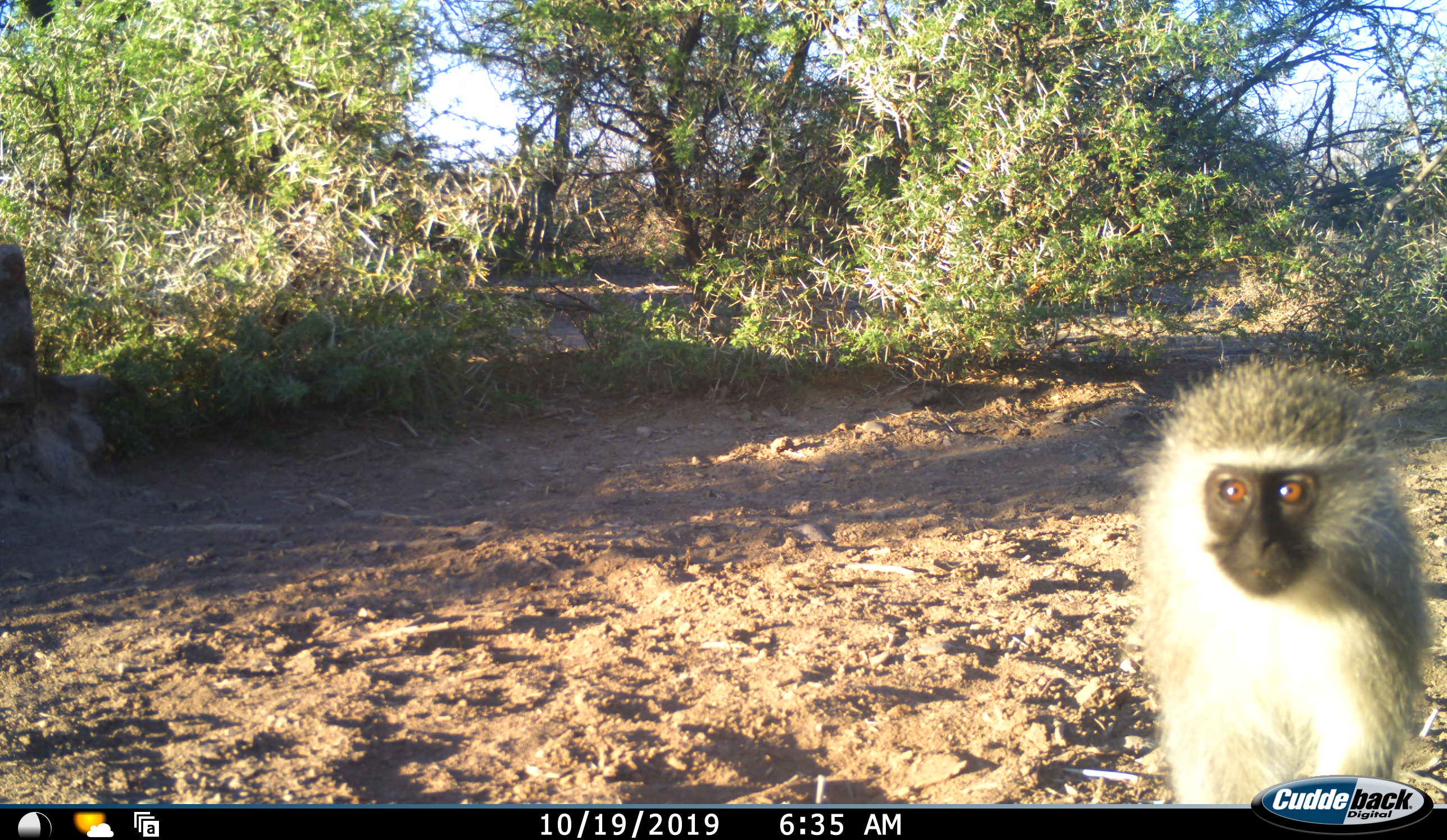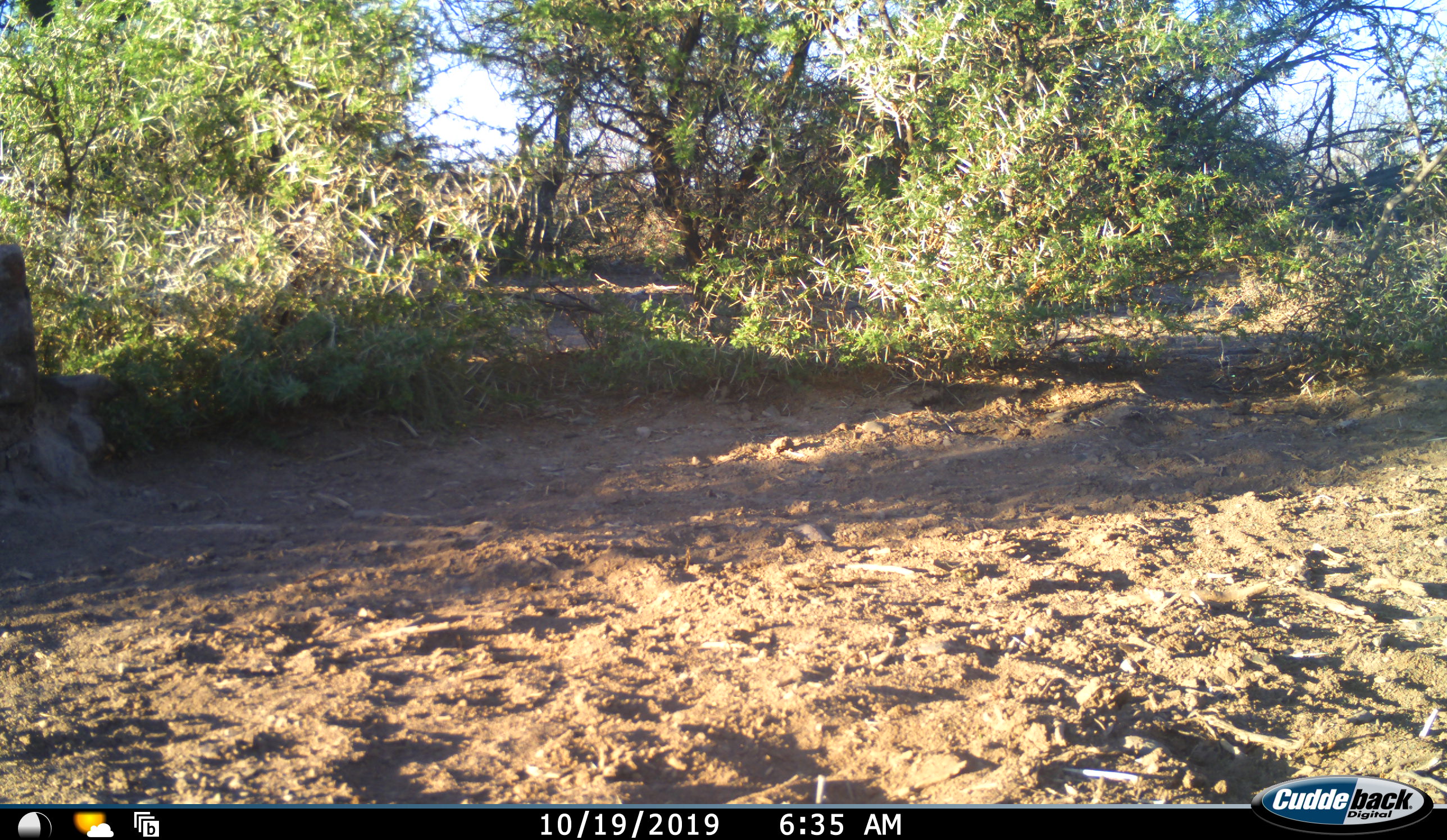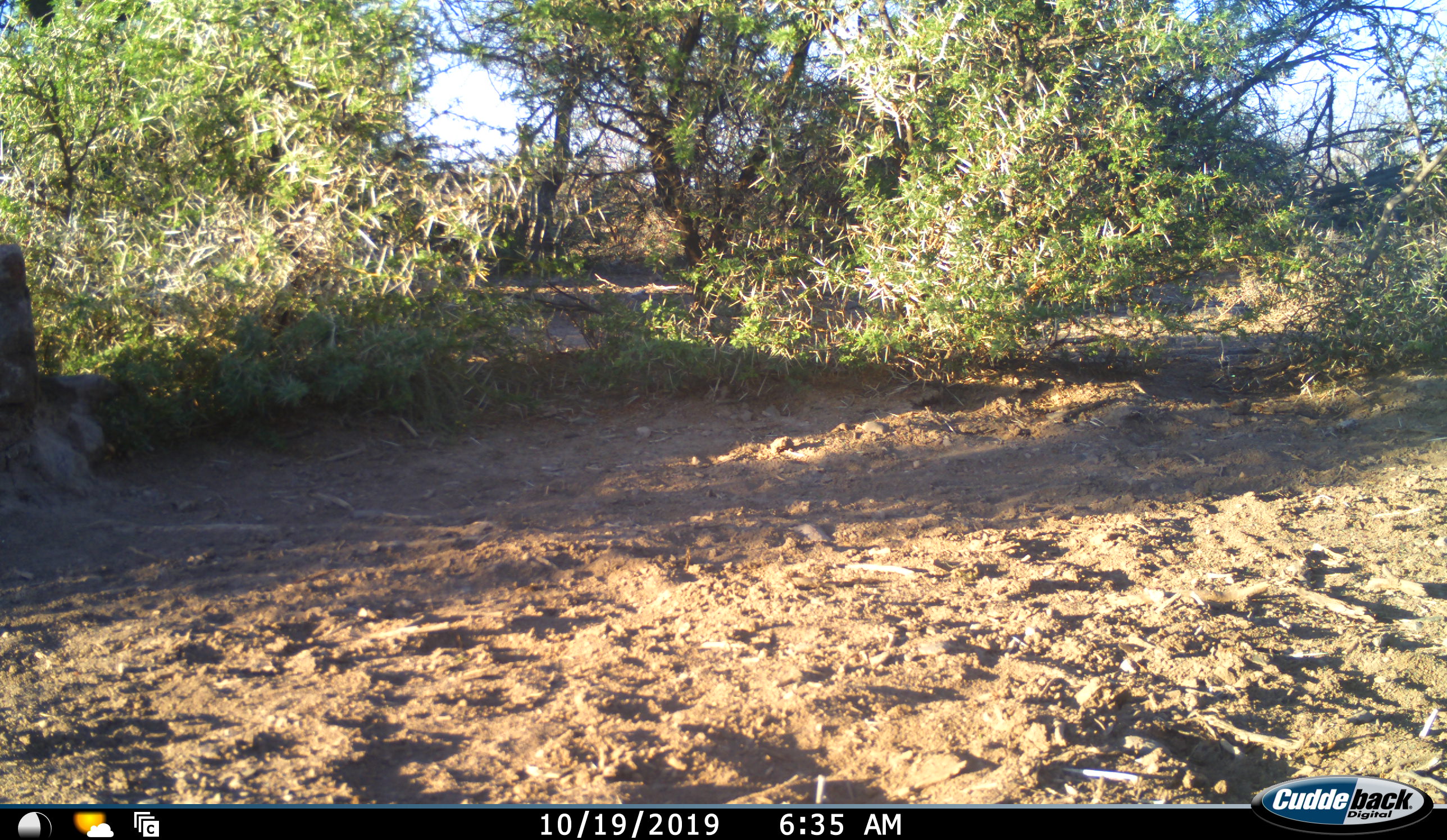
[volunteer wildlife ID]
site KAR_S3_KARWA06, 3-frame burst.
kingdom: Animalia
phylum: Chordata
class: Mammalia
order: Primates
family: Cercopithecidae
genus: Chlorocebus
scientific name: Chlorocebus pygerythrus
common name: vervet monkey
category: monkeyvervet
Monkeyvervet (vervet monkey) (Chlorocebus pygerythrus), count 1. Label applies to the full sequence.